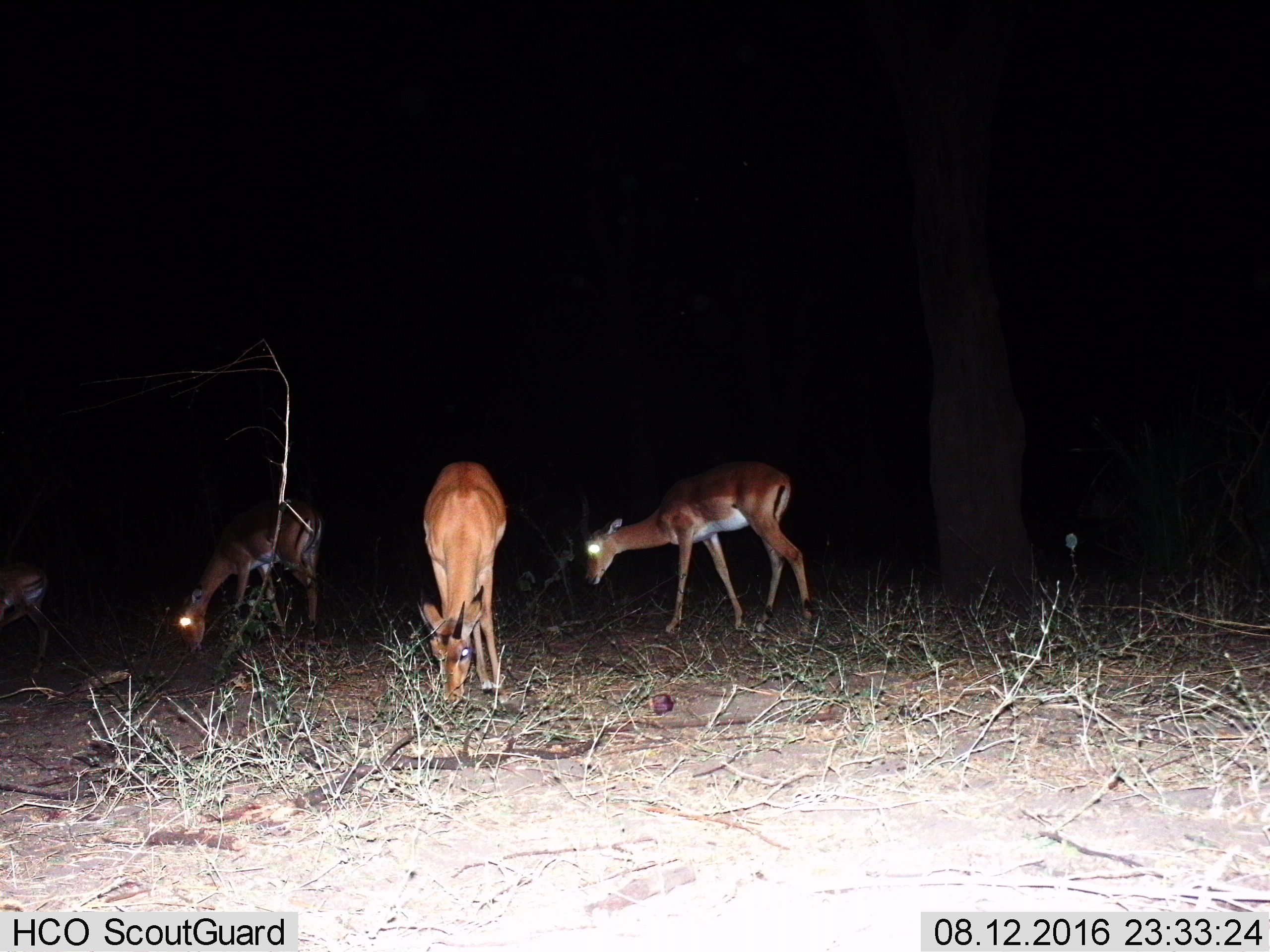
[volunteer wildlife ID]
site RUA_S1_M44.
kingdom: Animalia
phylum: Chordata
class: Mammalia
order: Artiodactyla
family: Bovidae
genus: Aepyceros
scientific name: Aepyceros melampus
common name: impala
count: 4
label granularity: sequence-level